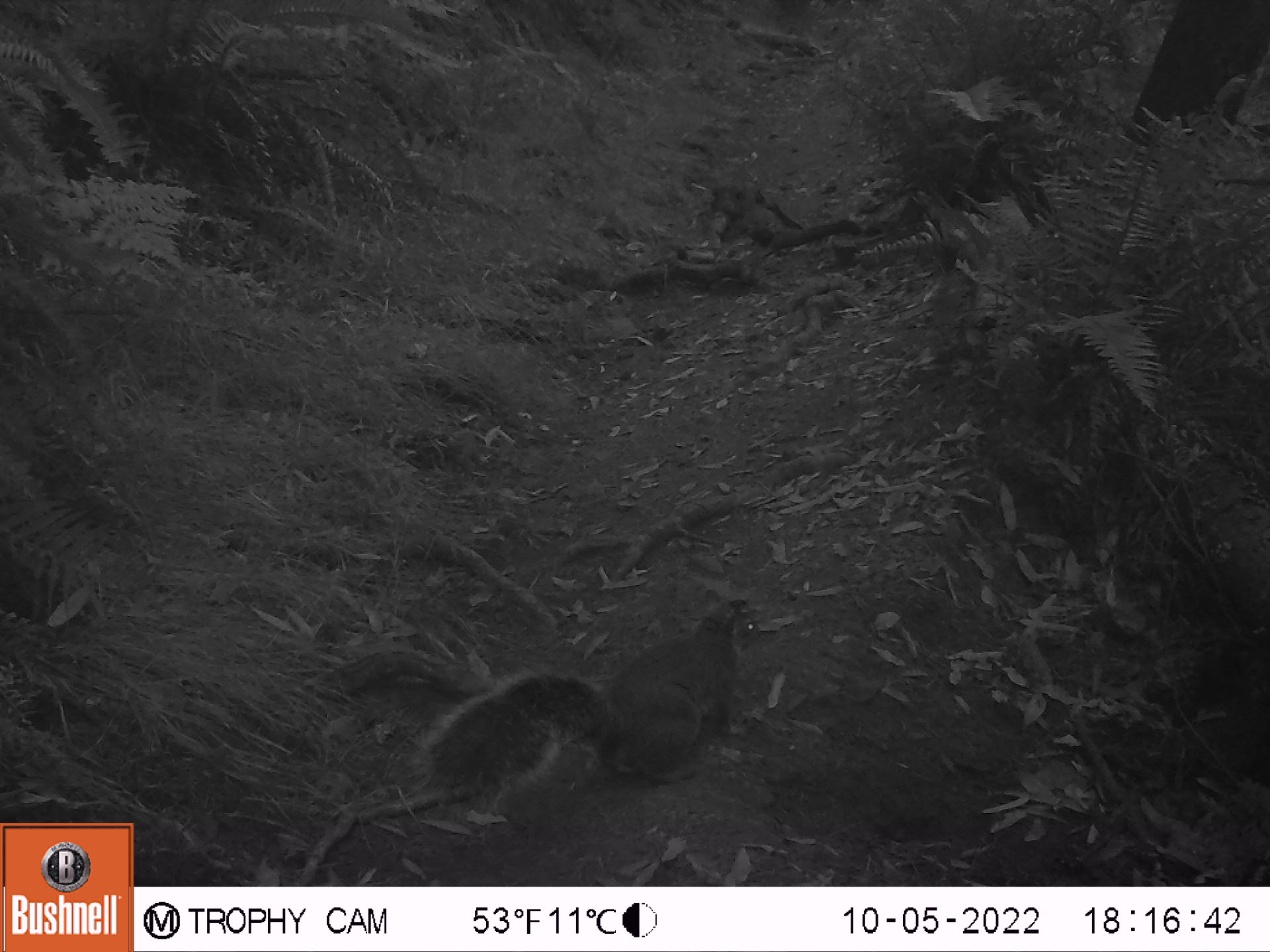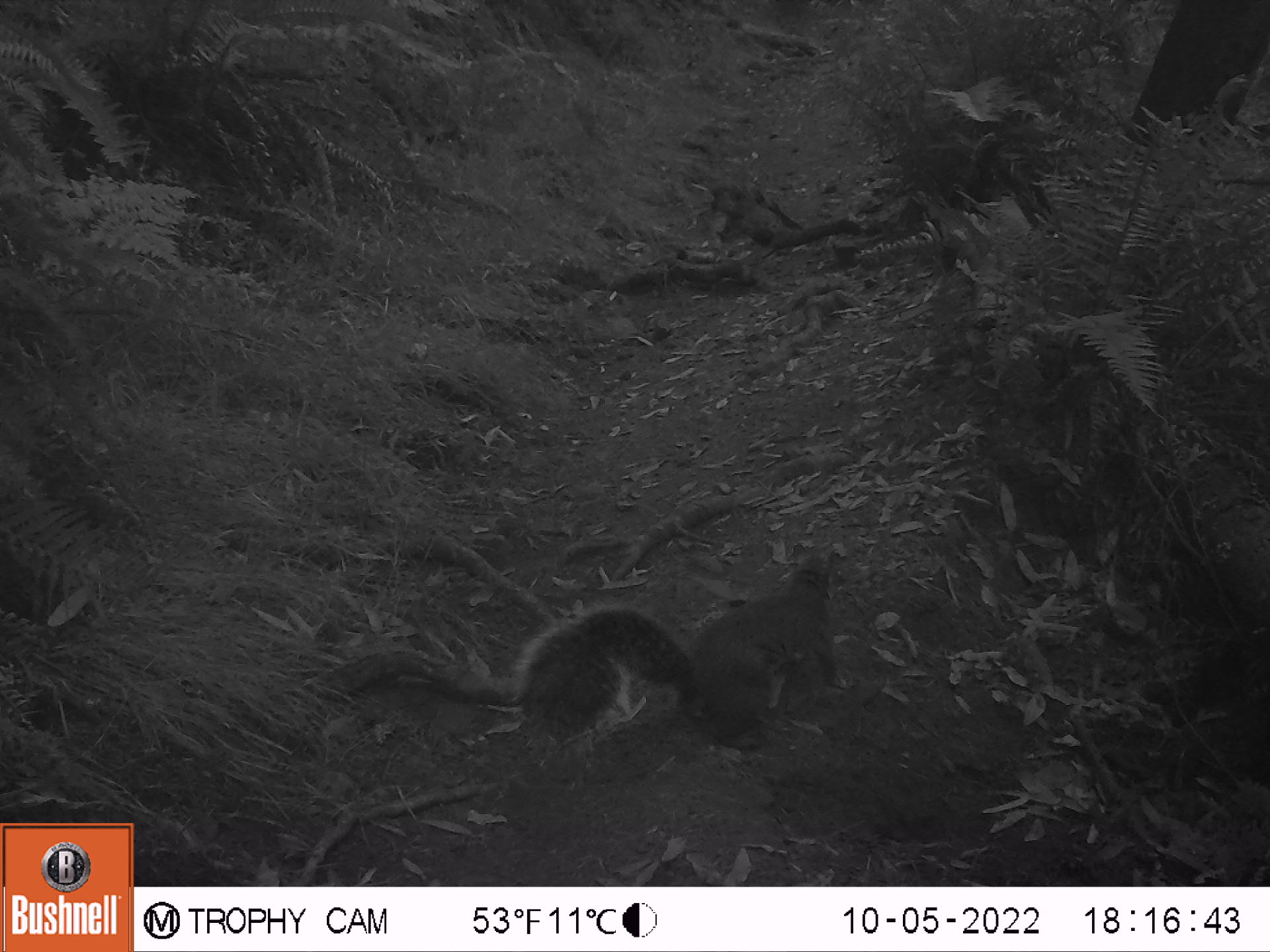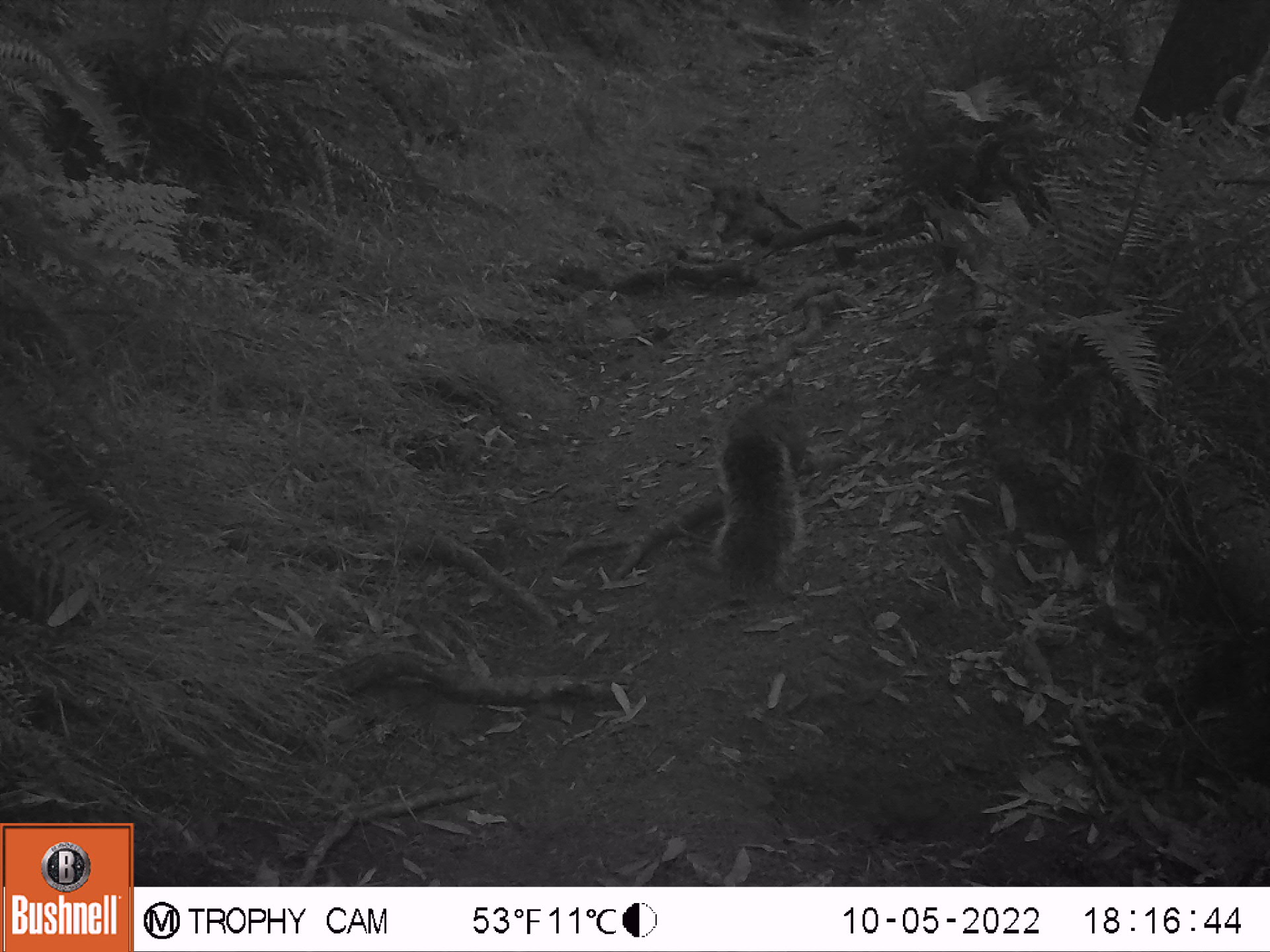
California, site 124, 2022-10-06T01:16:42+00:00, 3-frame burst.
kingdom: Animalia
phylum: Chordata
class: Mammalia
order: Rodentia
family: Sciuridae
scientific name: Sciuridae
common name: squirrel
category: unknown squirrel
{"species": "unknown squirrel (squirrel) (Sciuridae)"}